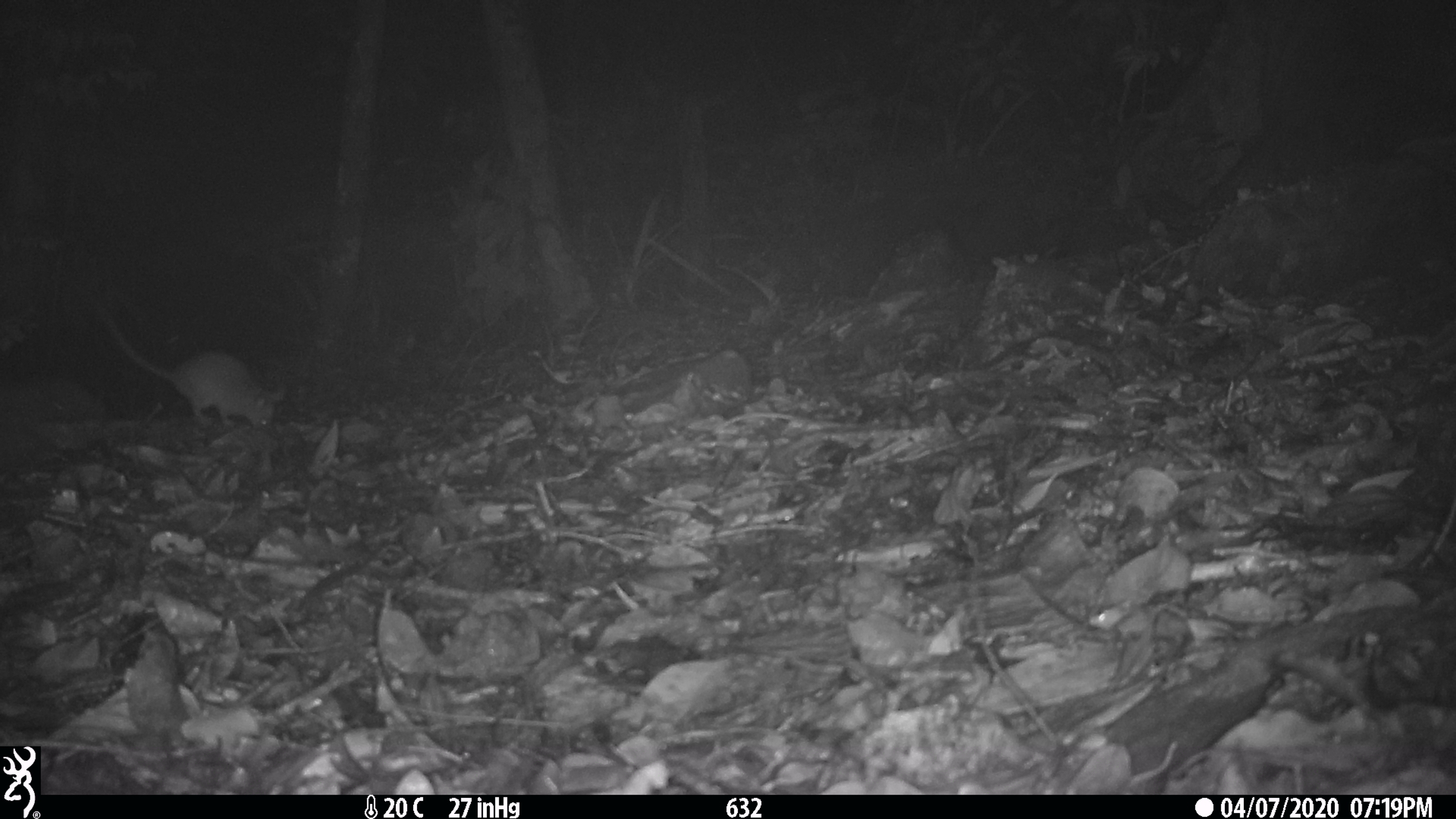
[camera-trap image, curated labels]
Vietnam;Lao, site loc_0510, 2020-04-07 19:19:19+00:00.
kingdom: Animalia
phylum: Chordata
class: Mammalia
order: Rodentia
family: Muridae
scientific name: Muridae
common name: old-world mice and rats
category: unidentified murid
Unidentified murid (old-world mice and rats) (Muridae). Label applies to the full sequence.